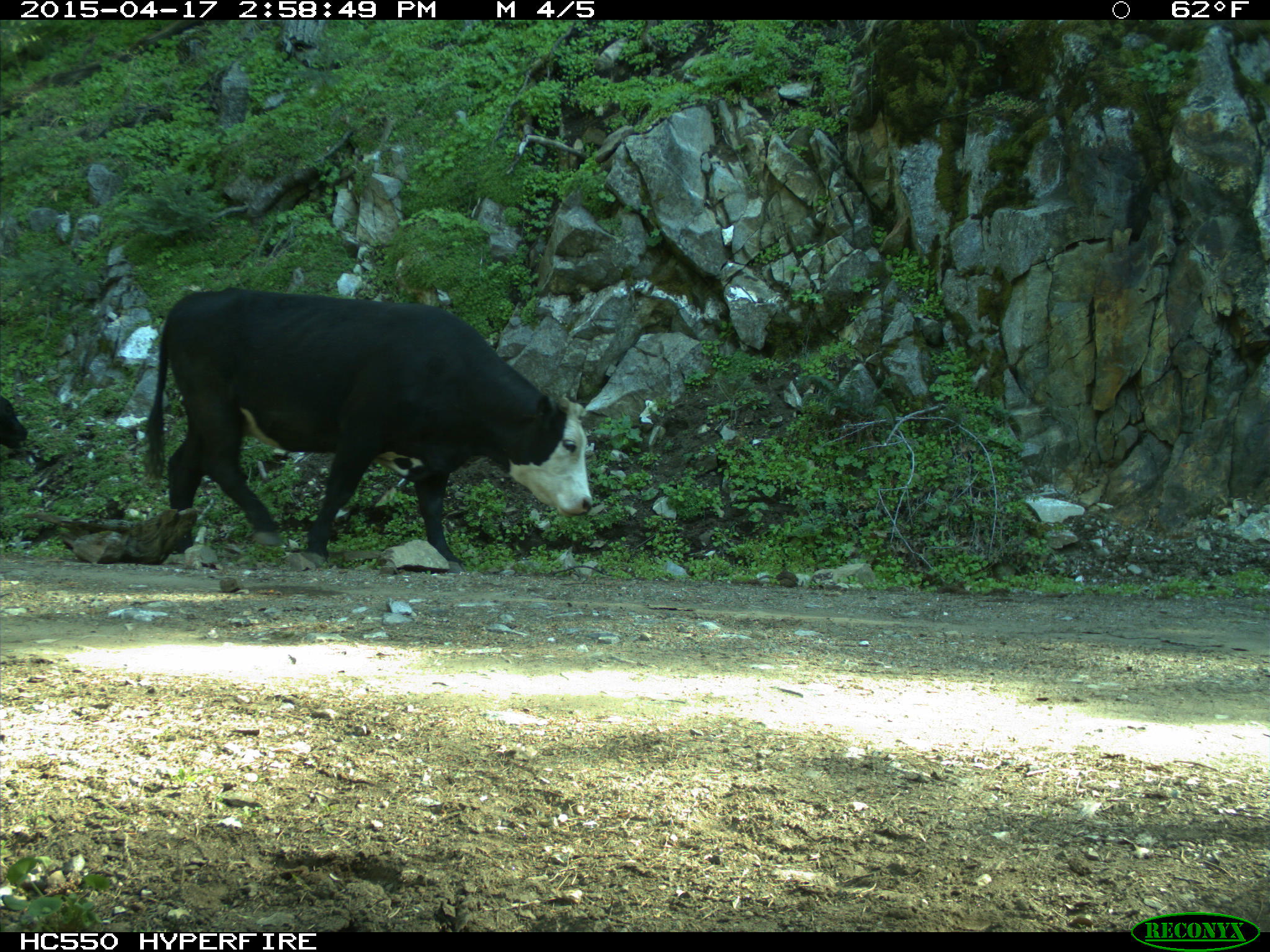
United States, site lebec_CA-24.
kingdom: Animalia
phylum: Chordata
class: Mammalia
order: Artiodactyla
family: Bovidae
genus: Bos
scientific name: Bos taurus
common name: domestic cow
Bos taurus (domestic cow).